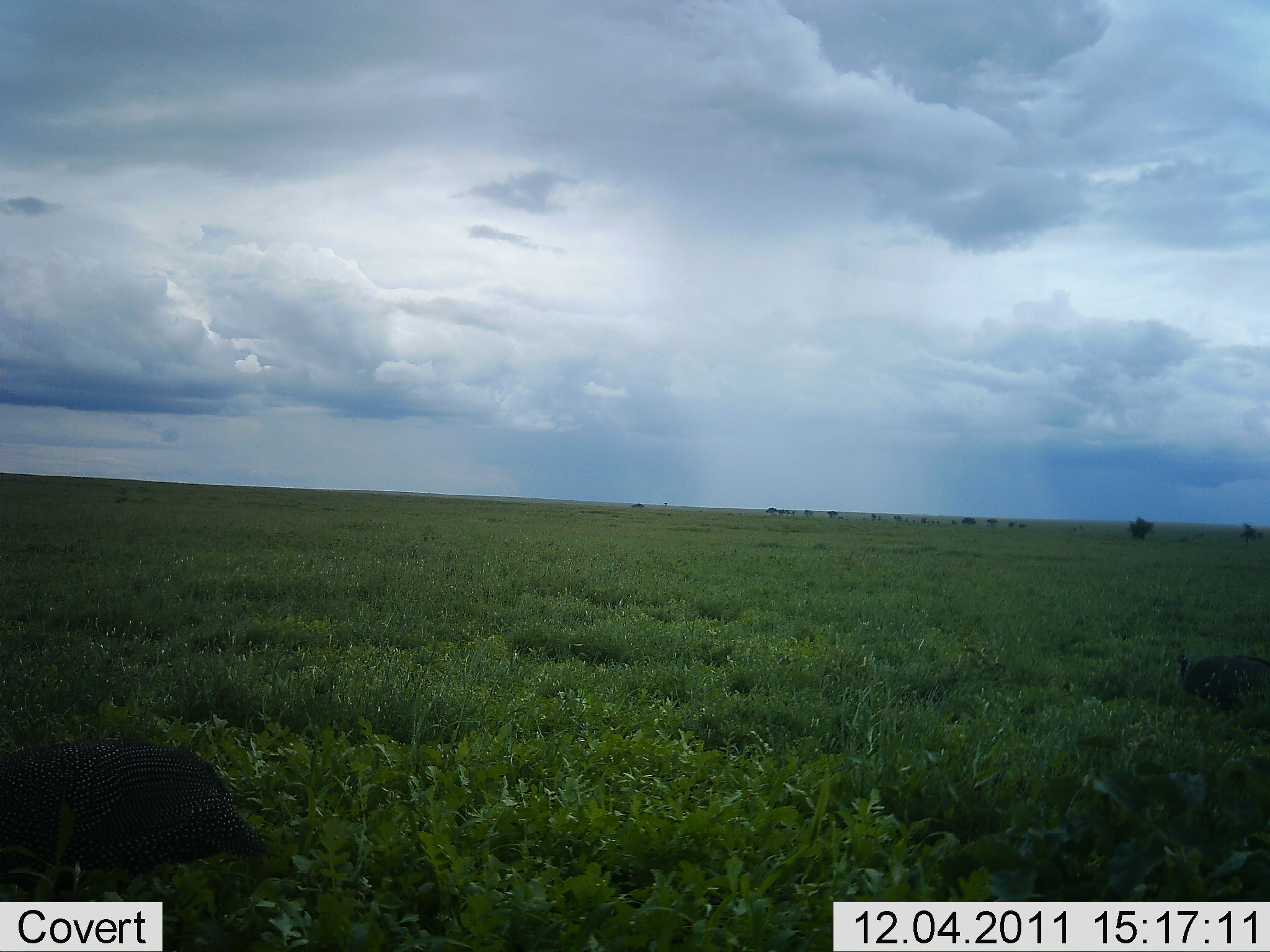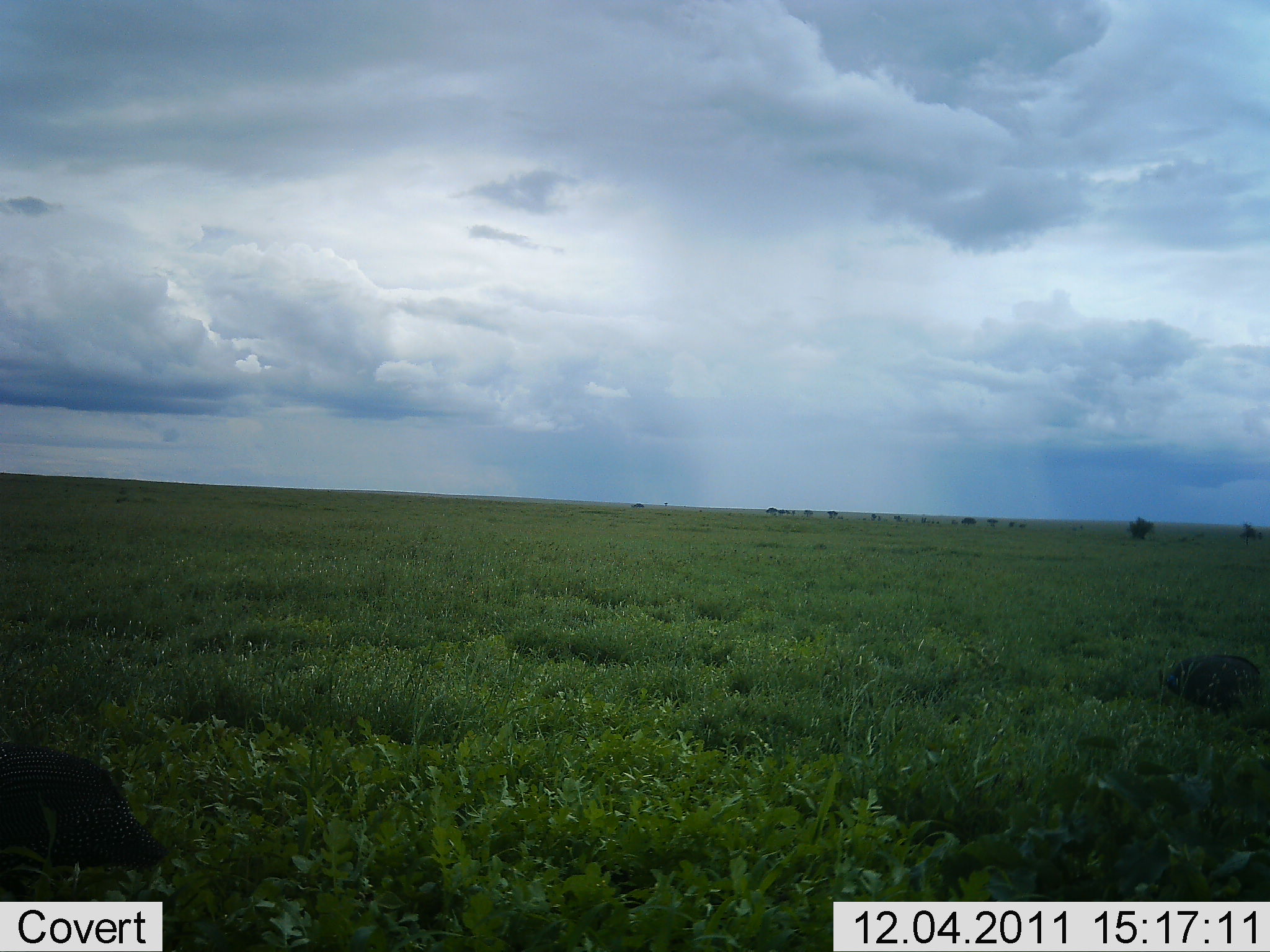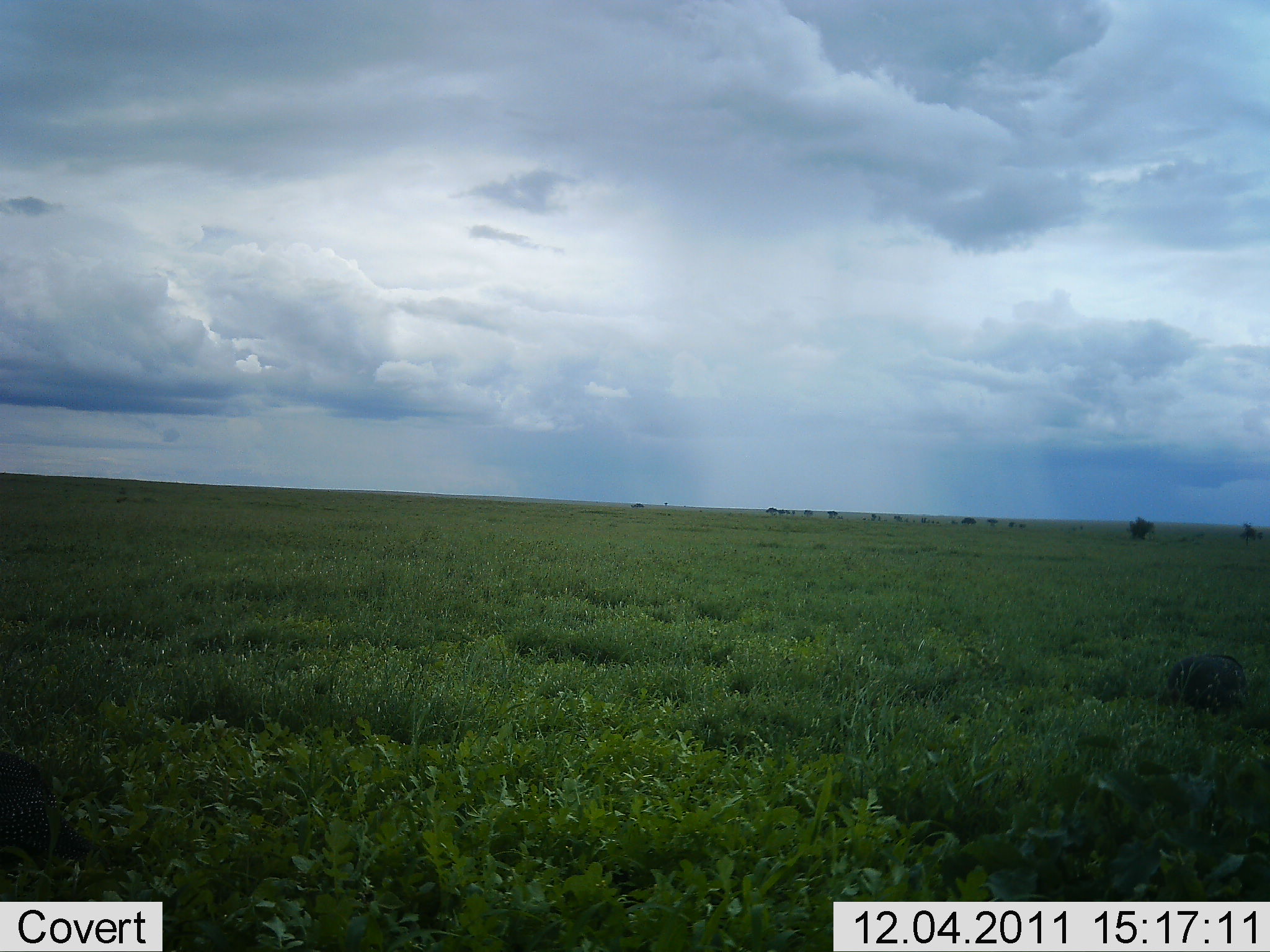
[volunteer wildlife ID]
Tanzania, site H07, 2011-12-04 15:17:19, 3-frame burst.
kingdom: Animalia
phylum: Chordata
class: Aves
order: Galliformes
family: Numididae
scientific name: Numididae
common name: guinea fowl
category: guineafowl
Guineafowl (guinea fowl) (Numididae), count 2. Behavior (volunteer vote fractions): standing 25%, resting 0%, moving 58%, interacting 0%. Young present (vote fraction): 0%. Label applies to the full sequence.